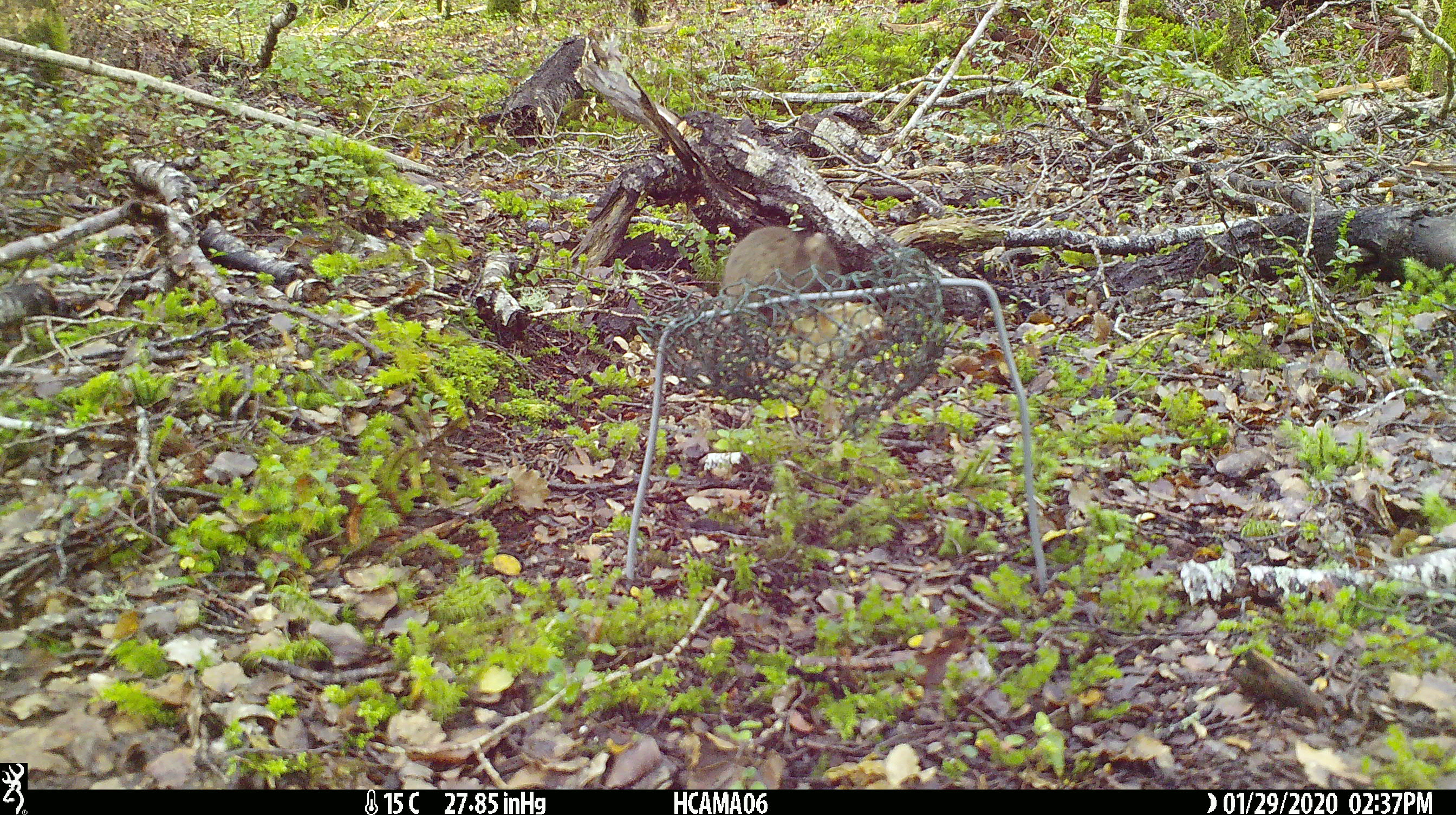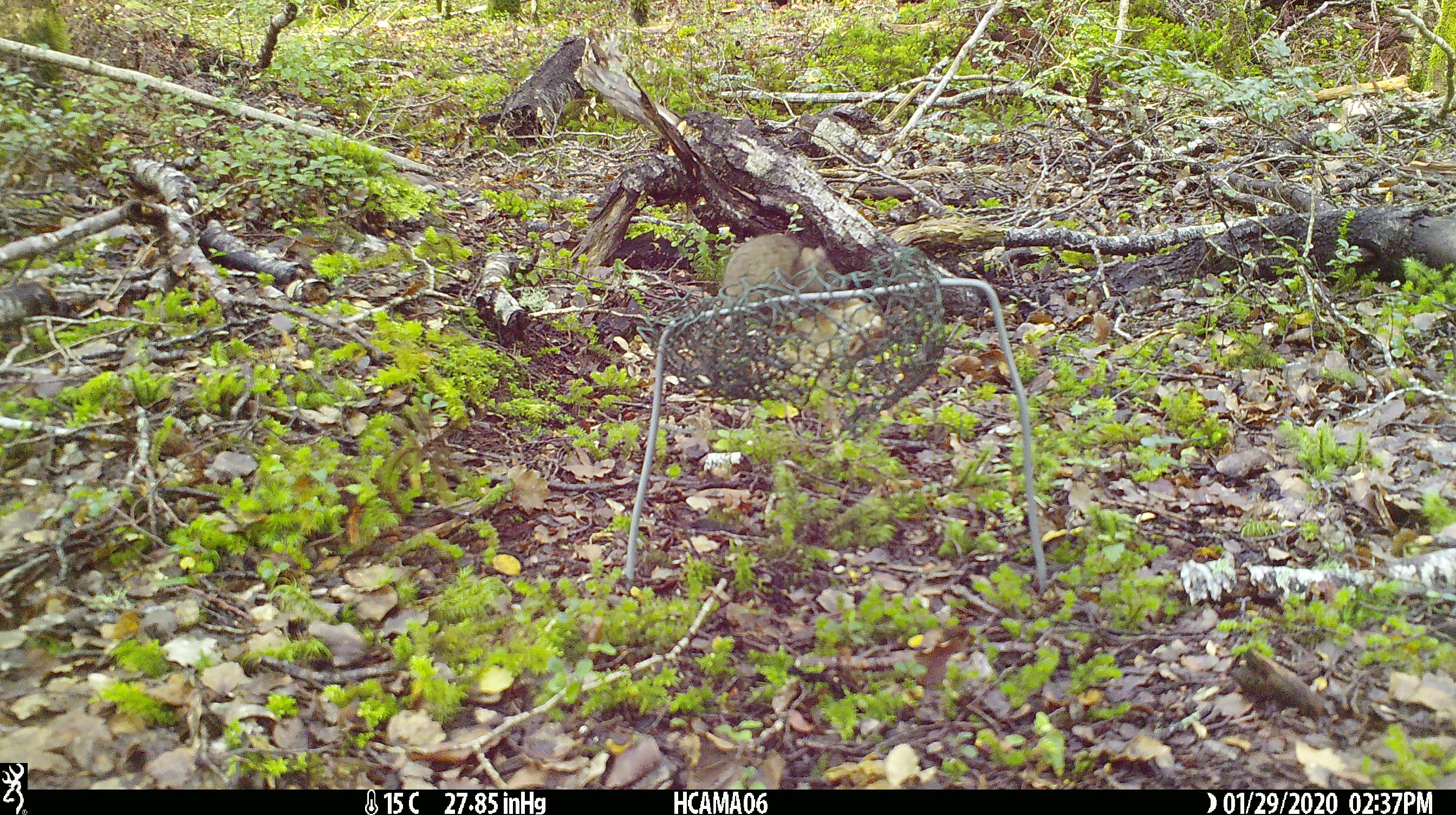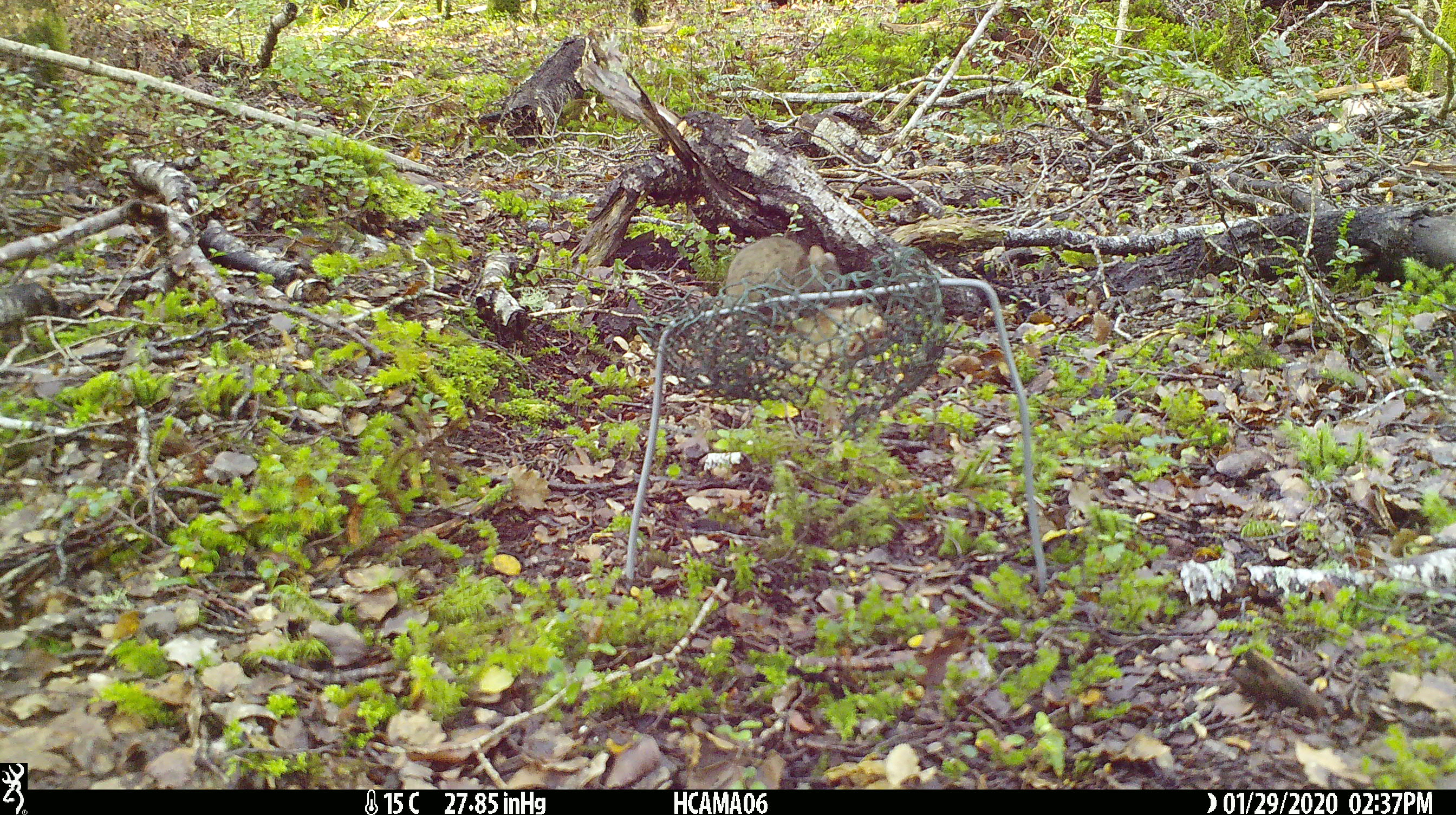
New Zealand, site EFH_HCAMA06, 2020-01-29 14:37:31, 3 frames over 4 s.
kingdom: Animalia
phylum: Chordata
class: Mammalia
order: Rodentia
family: Muridae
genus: Mus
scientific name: Mus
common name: mouse